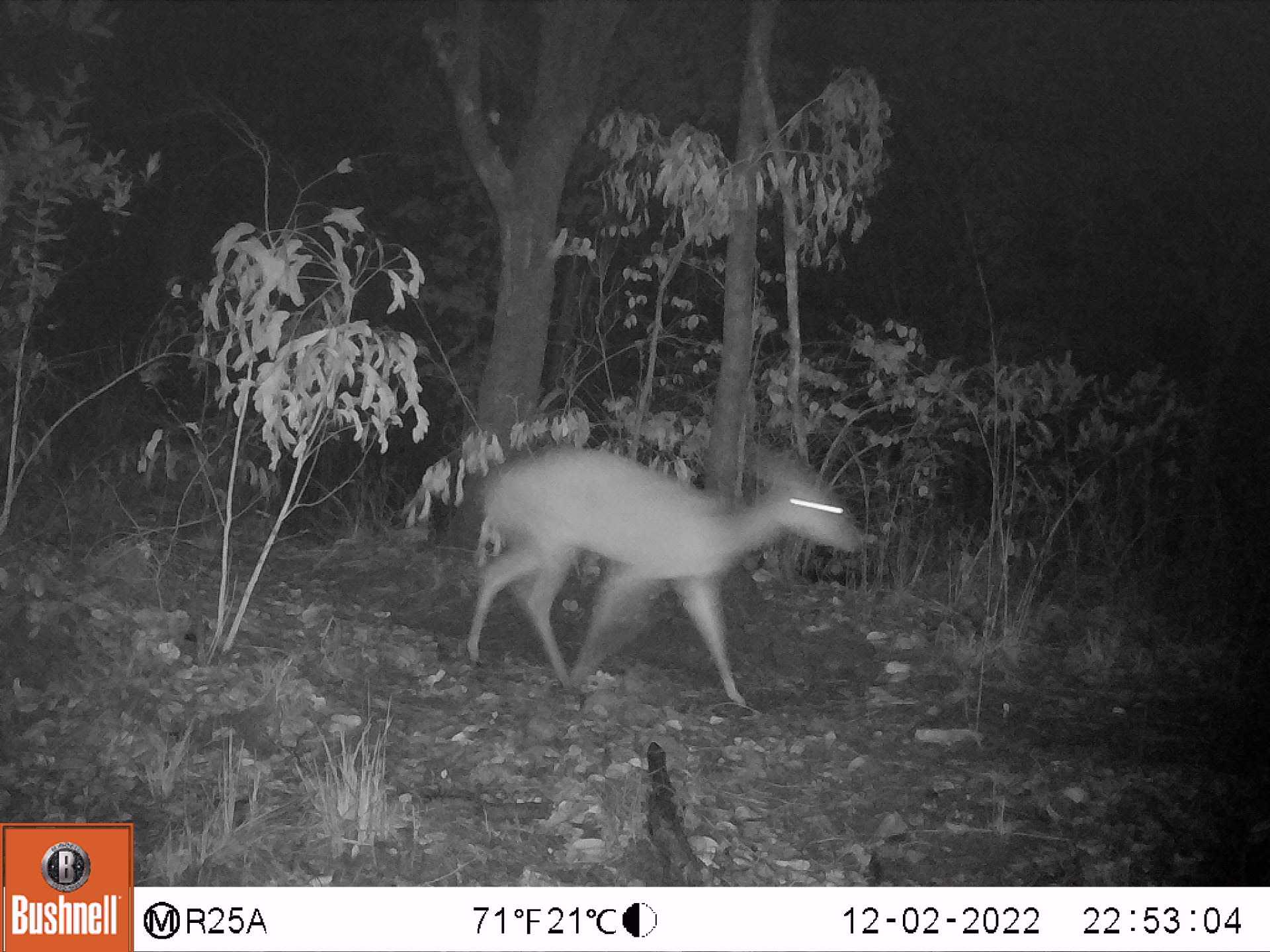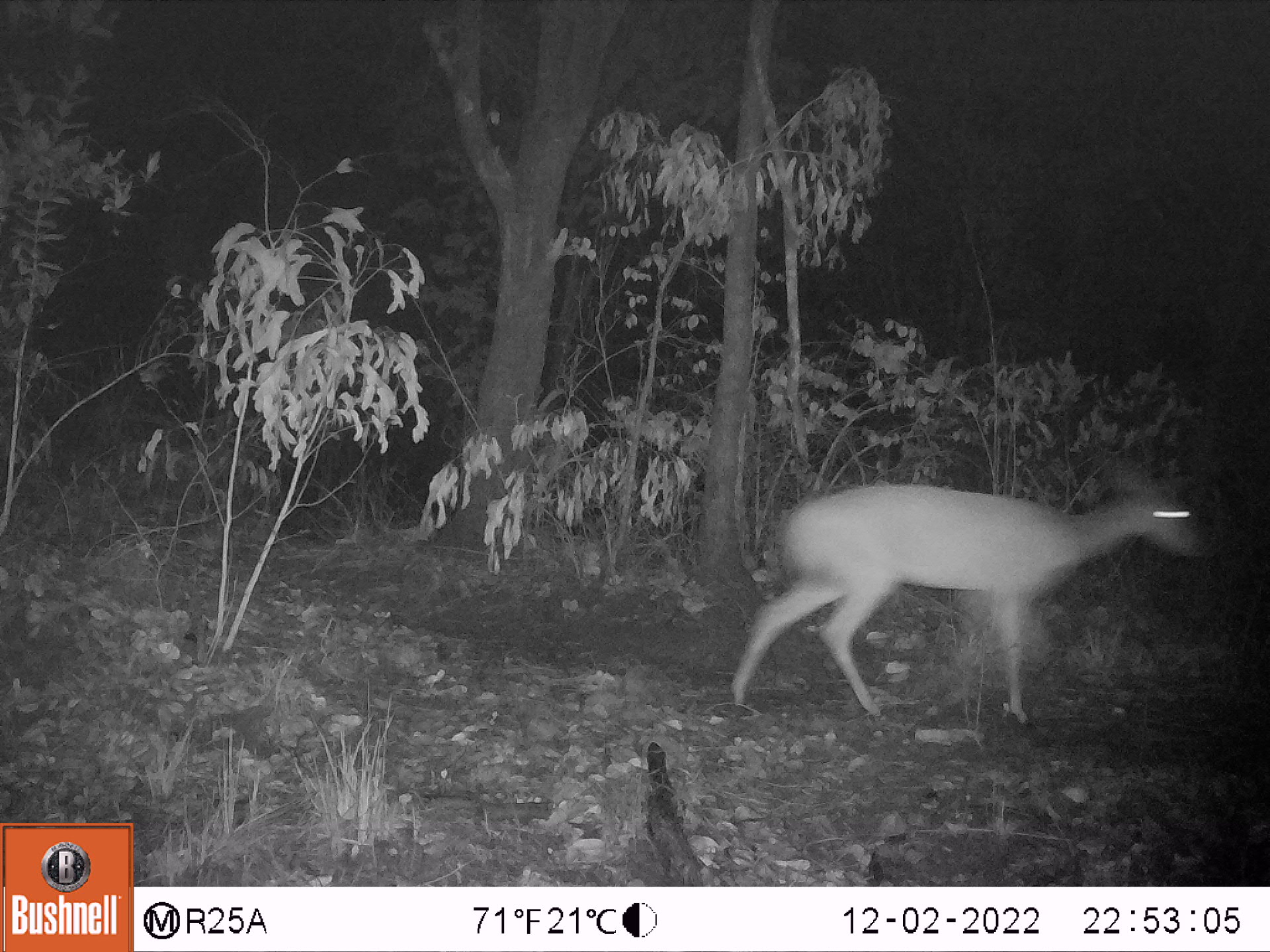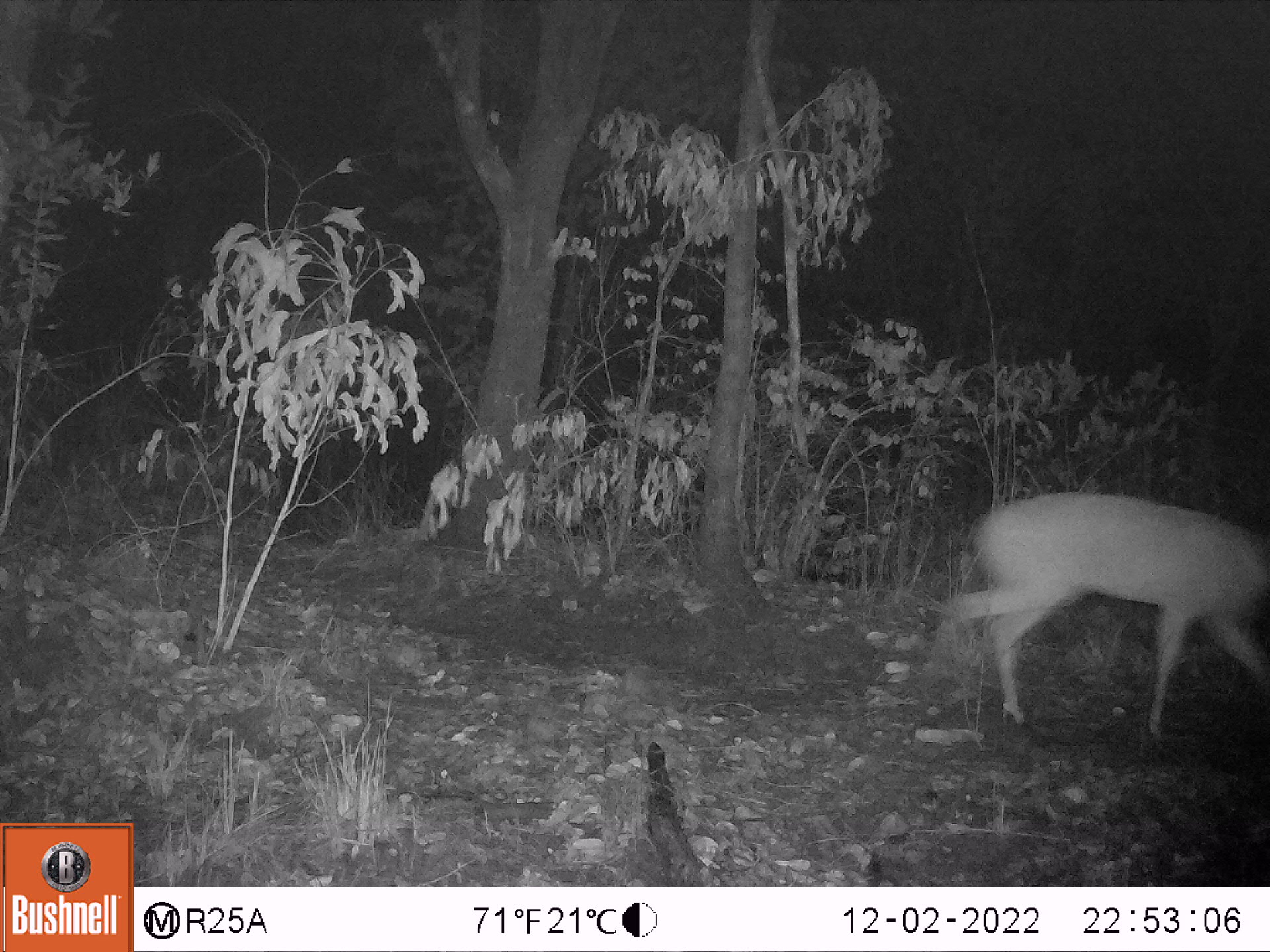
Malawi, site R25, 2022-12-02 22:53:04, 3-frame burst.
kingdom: Animalia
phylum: Chordata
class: Mammalia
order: Artiodactyla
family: Bovidae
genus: Tragelaphus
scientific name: Tragelaphus sylvaticus sylvaticus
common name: cape bushbuck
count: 1